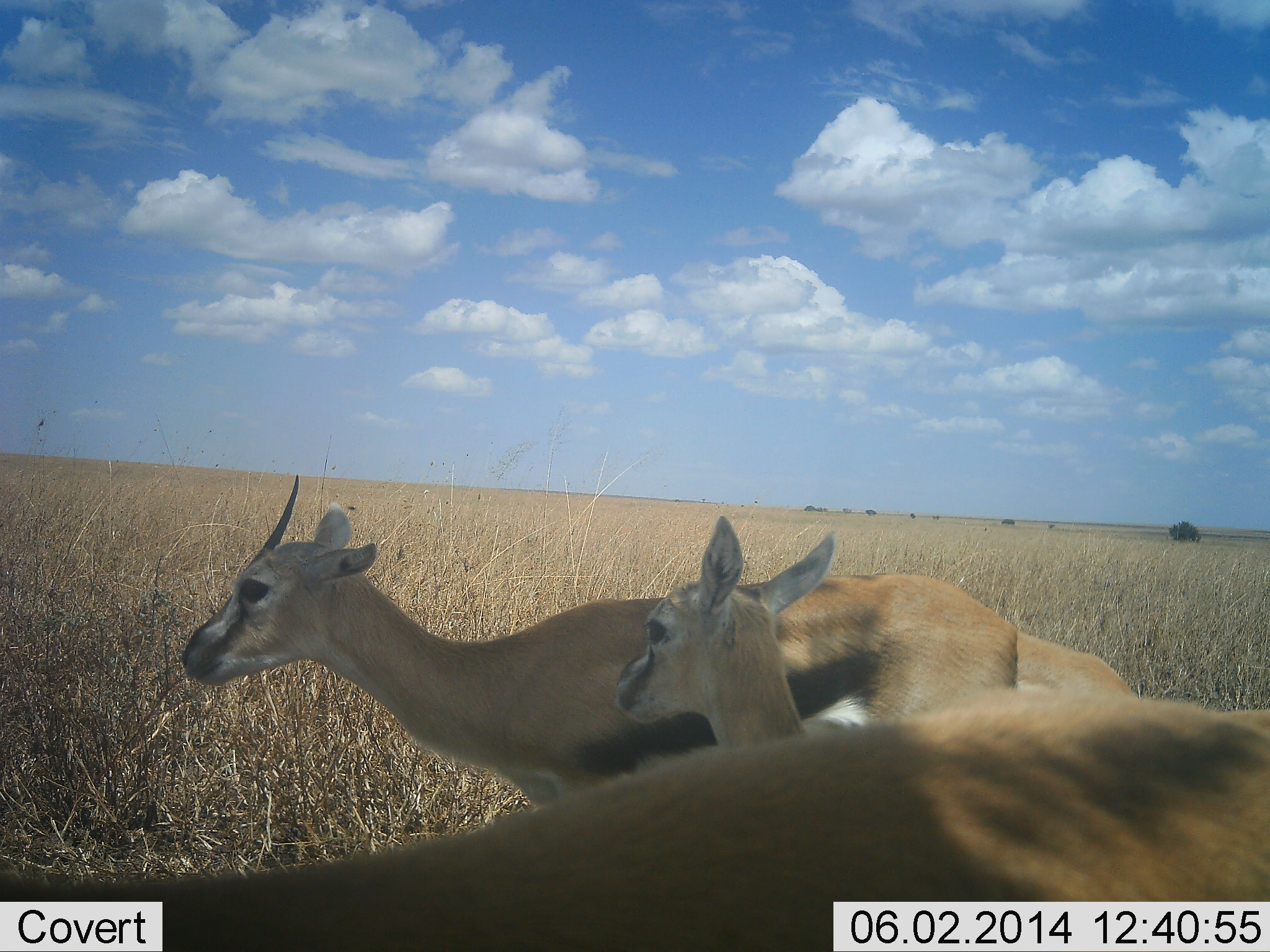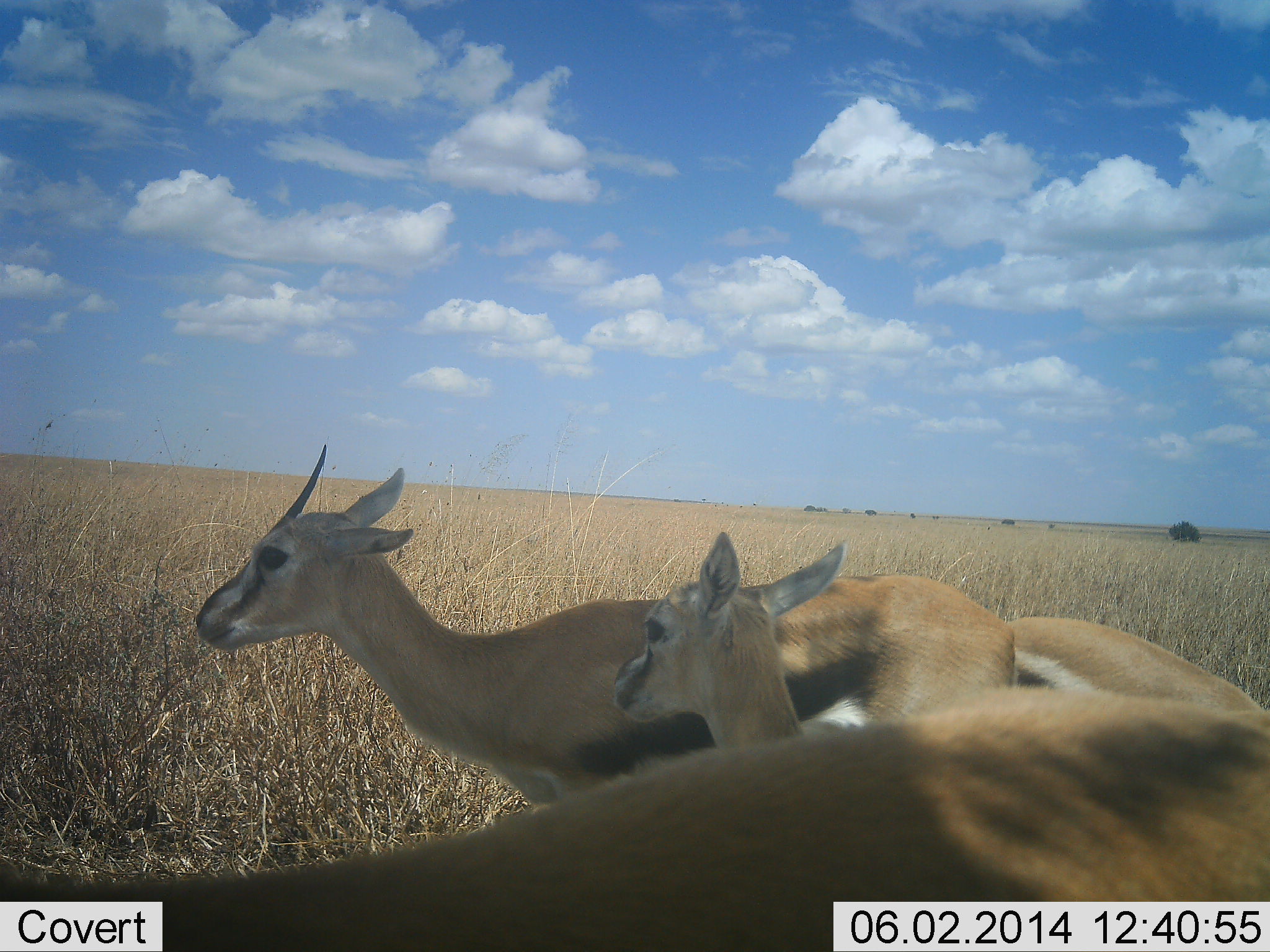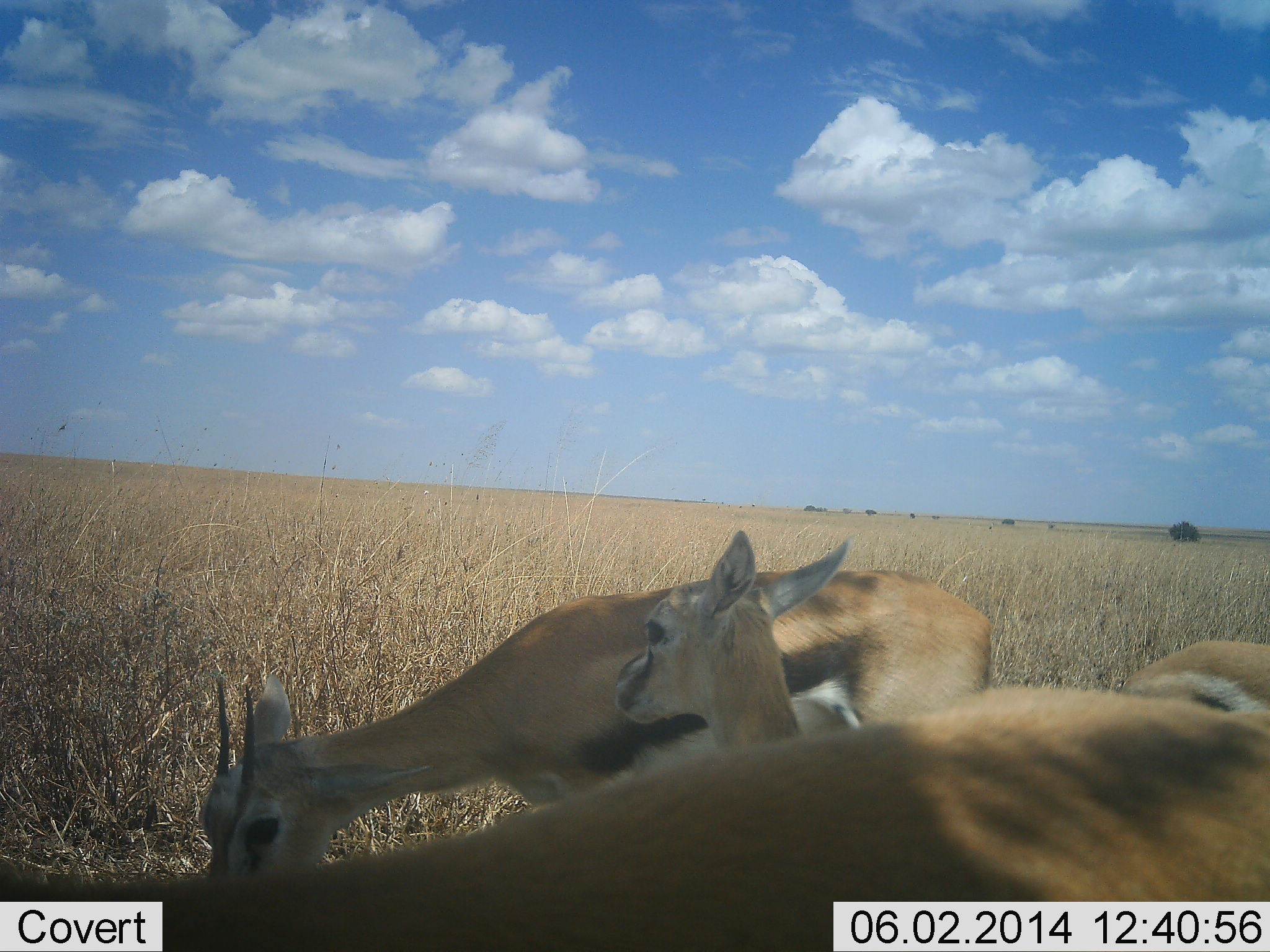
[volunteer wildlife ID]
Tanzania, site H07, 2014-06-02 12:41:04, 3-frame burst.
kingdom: Animalia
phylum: Chordata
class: Mammalia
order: Artiodactyla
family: Bovidae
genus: Eudorcas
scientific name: Eudorcas thomsonii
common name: thomson's gazelle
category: gazellethomsons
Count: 4.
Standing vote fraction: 85%.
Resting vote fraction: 7%.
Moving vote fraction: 0%.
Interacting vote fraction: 5%.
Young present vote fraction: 37%.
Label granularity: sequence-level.